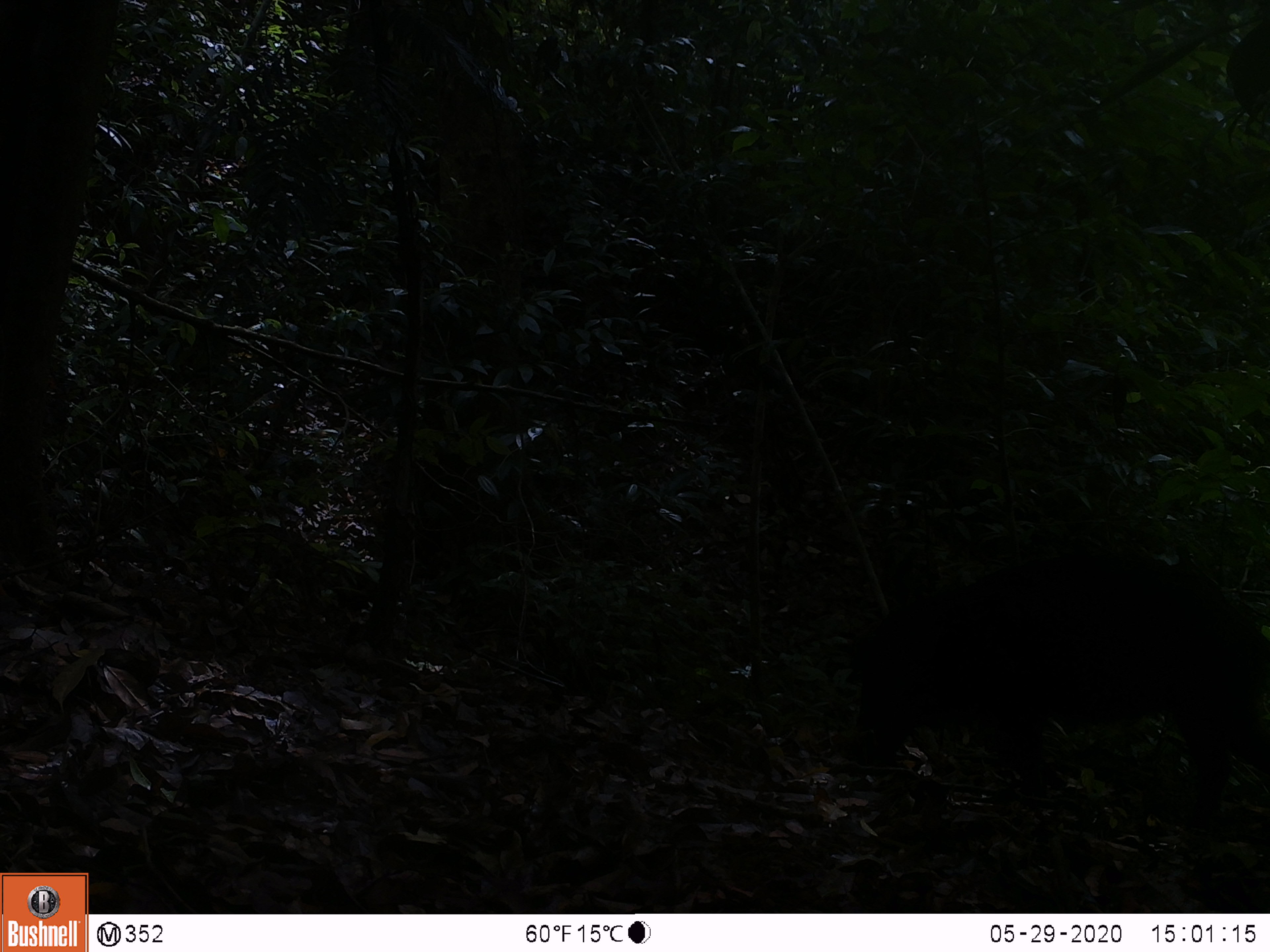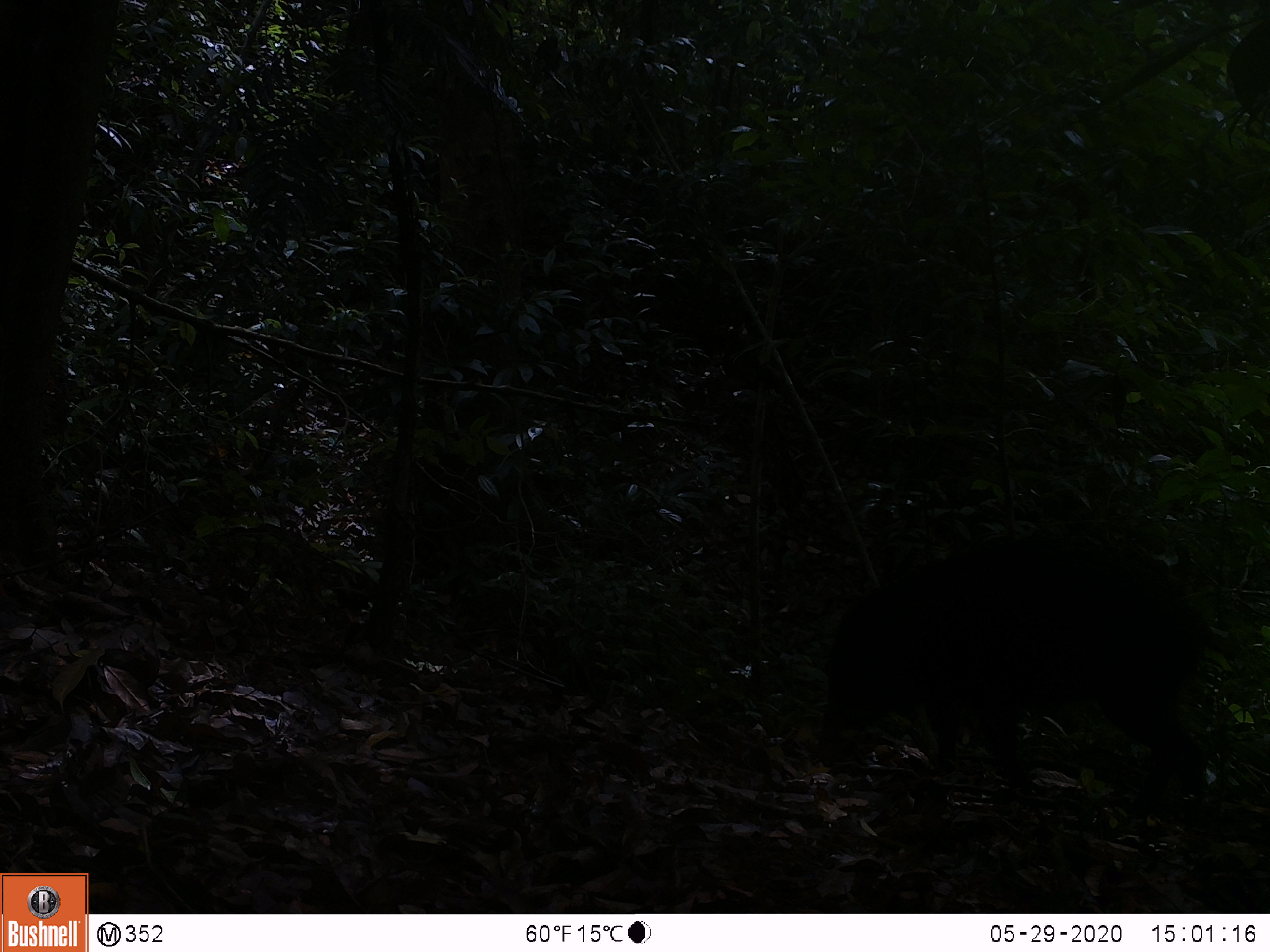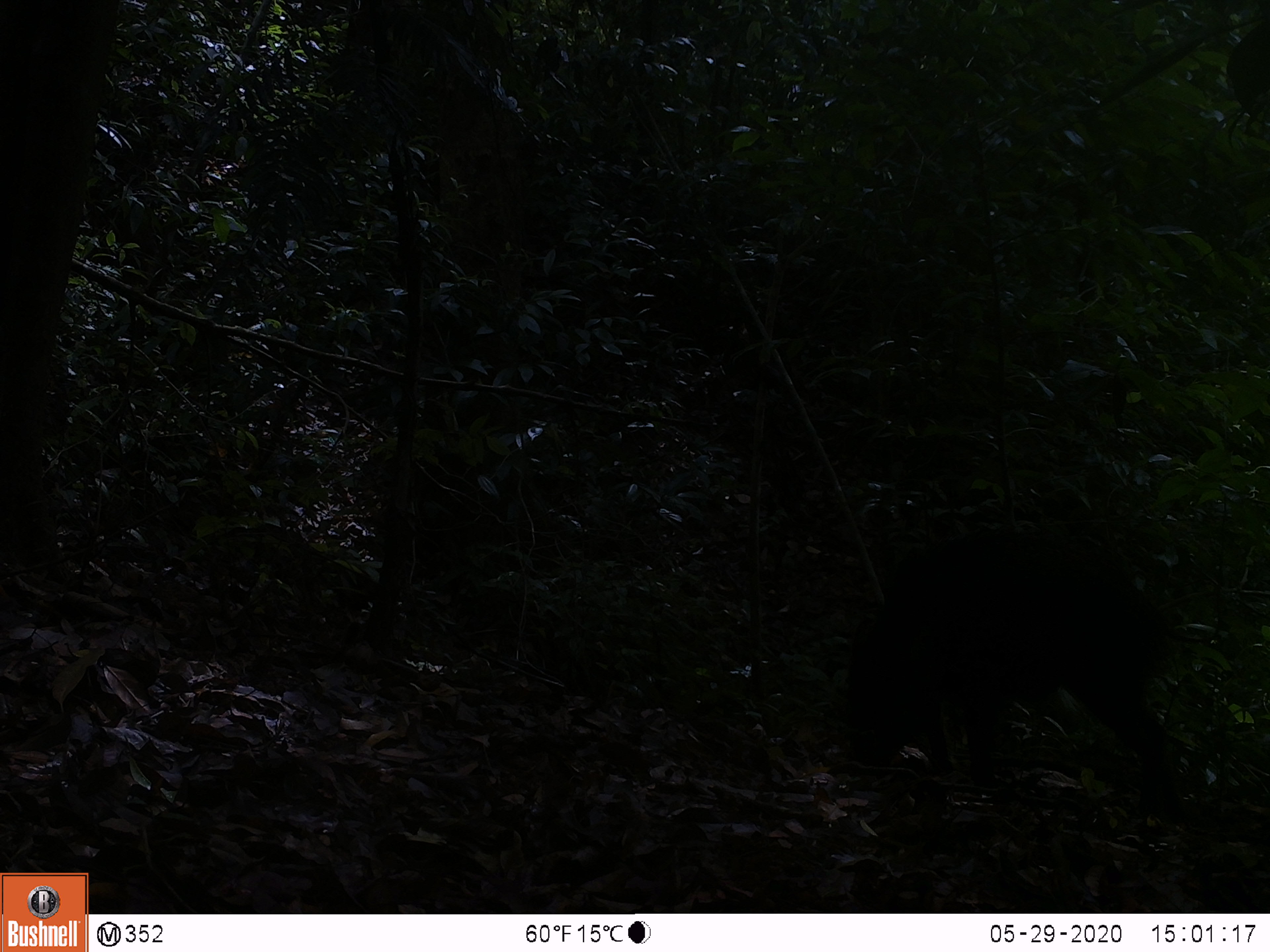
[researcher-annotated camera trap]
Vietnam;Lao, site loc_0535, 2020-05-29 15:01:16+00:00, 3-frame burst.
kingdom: Animalia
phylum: Chordata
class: Mammalia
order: Artiodactyla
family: Suidae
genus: Sus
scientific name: Sus scrofa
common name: eurasian wild pig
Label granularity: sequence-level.